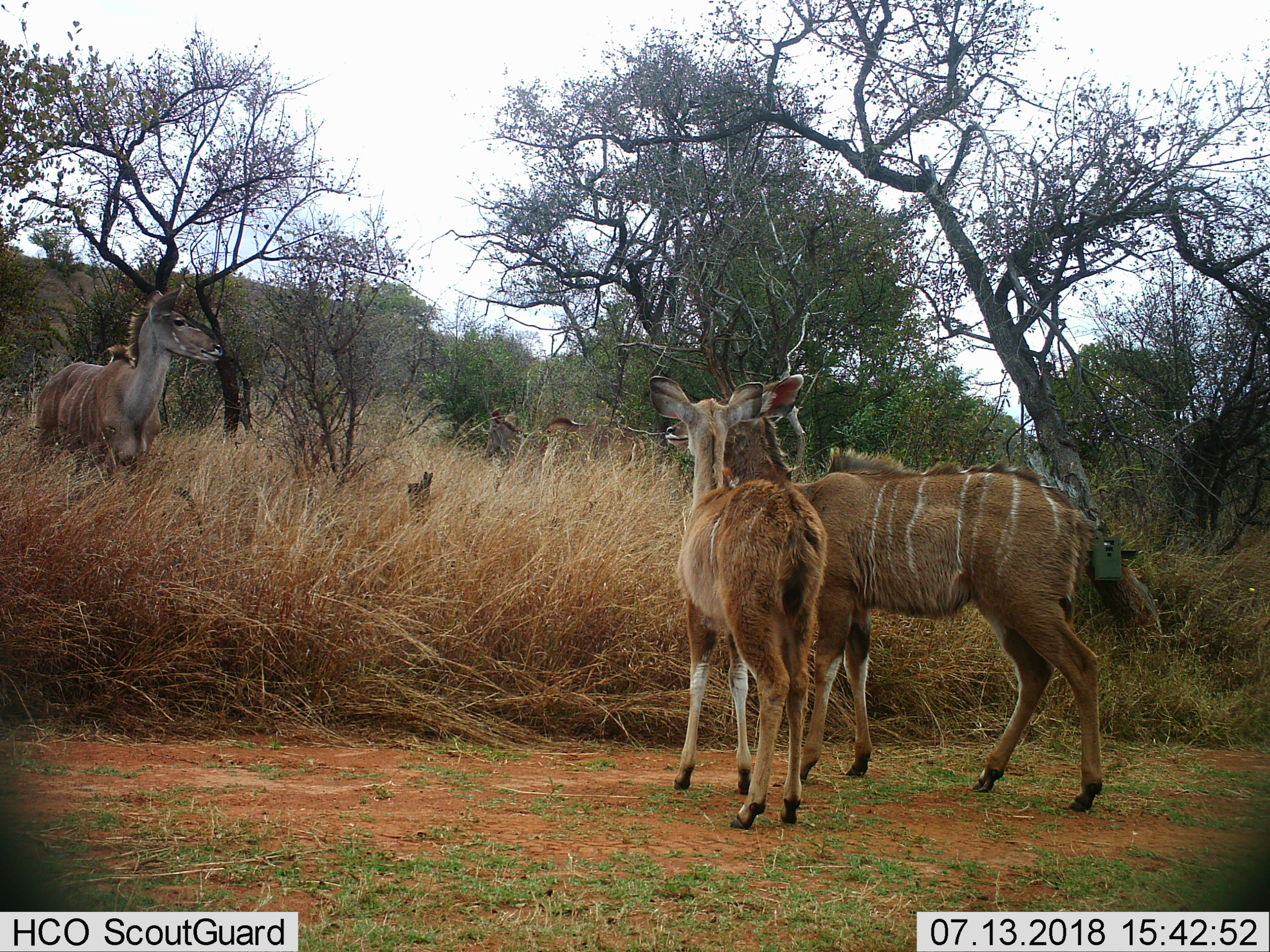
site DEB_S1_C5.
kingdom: Animalia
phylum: Chordata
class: Mammalia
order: Artiodactyla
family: Bovidae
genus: Tragelaphus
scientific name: Tragelaphus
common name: kudu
Kudu (Tragelaphus), count 4. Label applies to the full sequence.